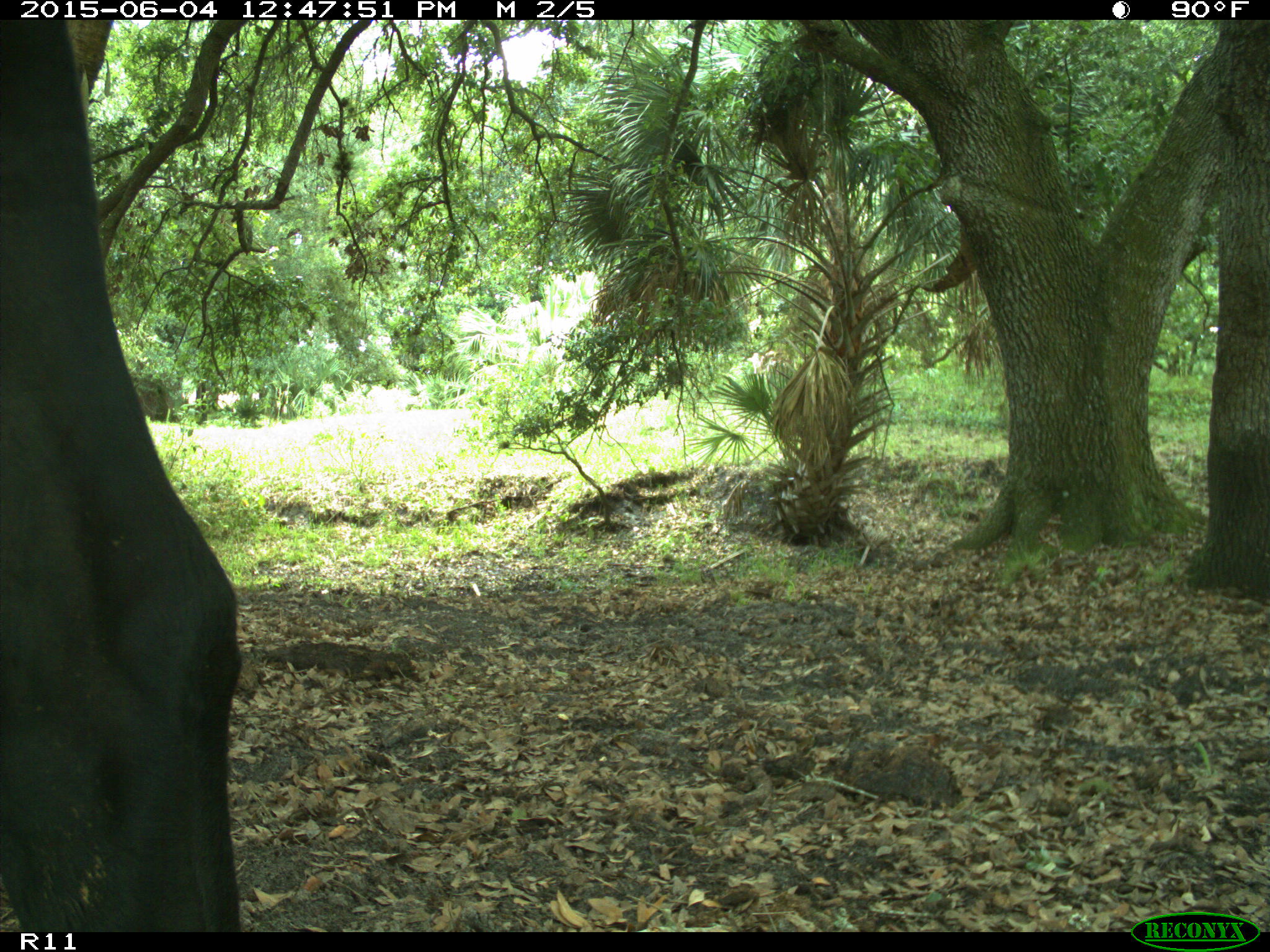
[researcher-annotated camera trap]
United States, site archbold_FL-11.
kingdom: Animalia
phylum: Chordata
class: Mammalia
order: Artiodactyla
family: Bovidae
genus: Bos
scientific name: Bos taurus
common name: domestic cow